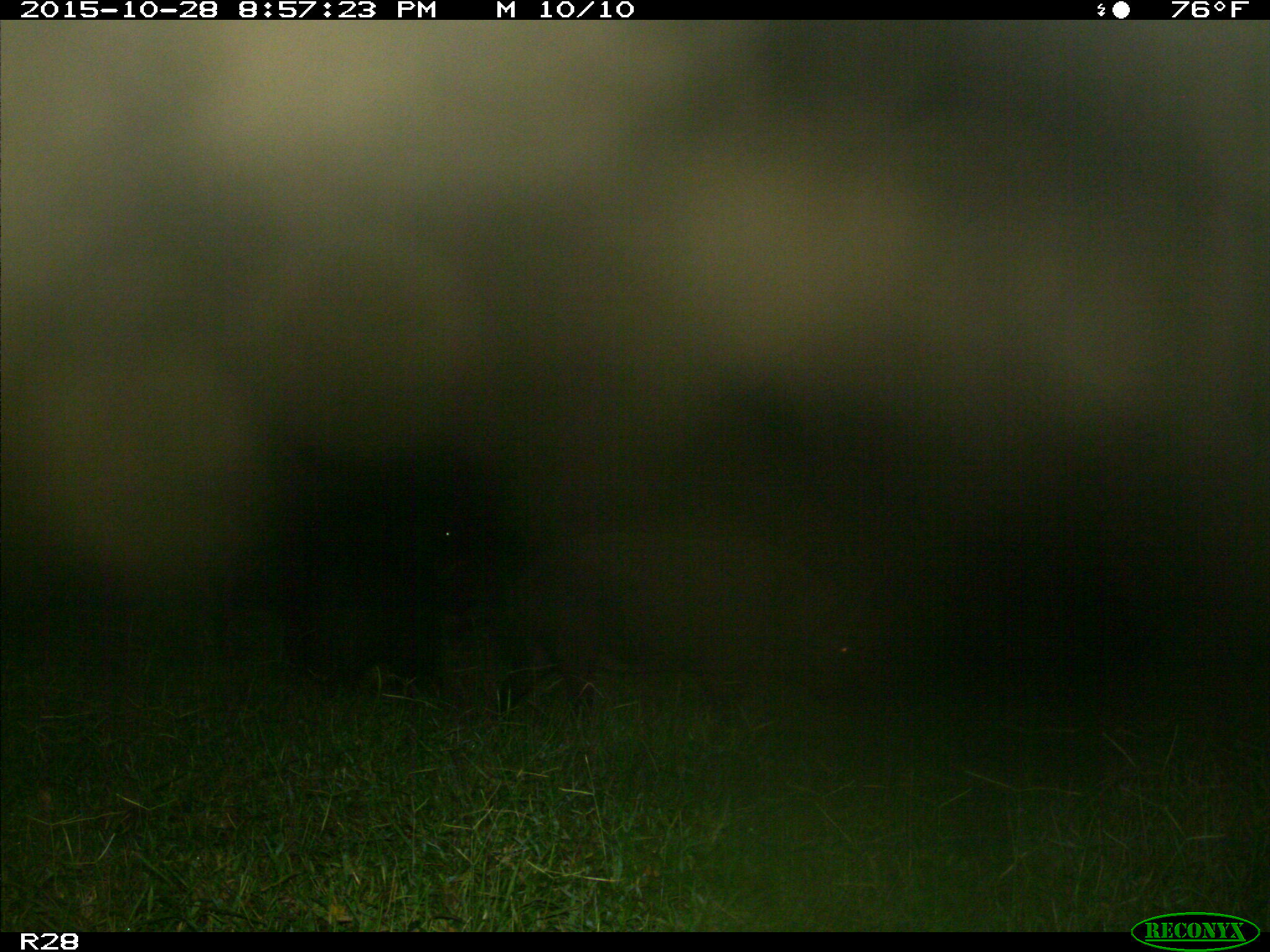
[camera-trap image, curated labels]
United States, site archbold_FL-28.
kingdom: Animalia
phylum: Chordata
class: Mammalia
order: Artiodactyla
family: Suidae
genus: Sus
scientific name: Sus scrofa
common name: wild boar